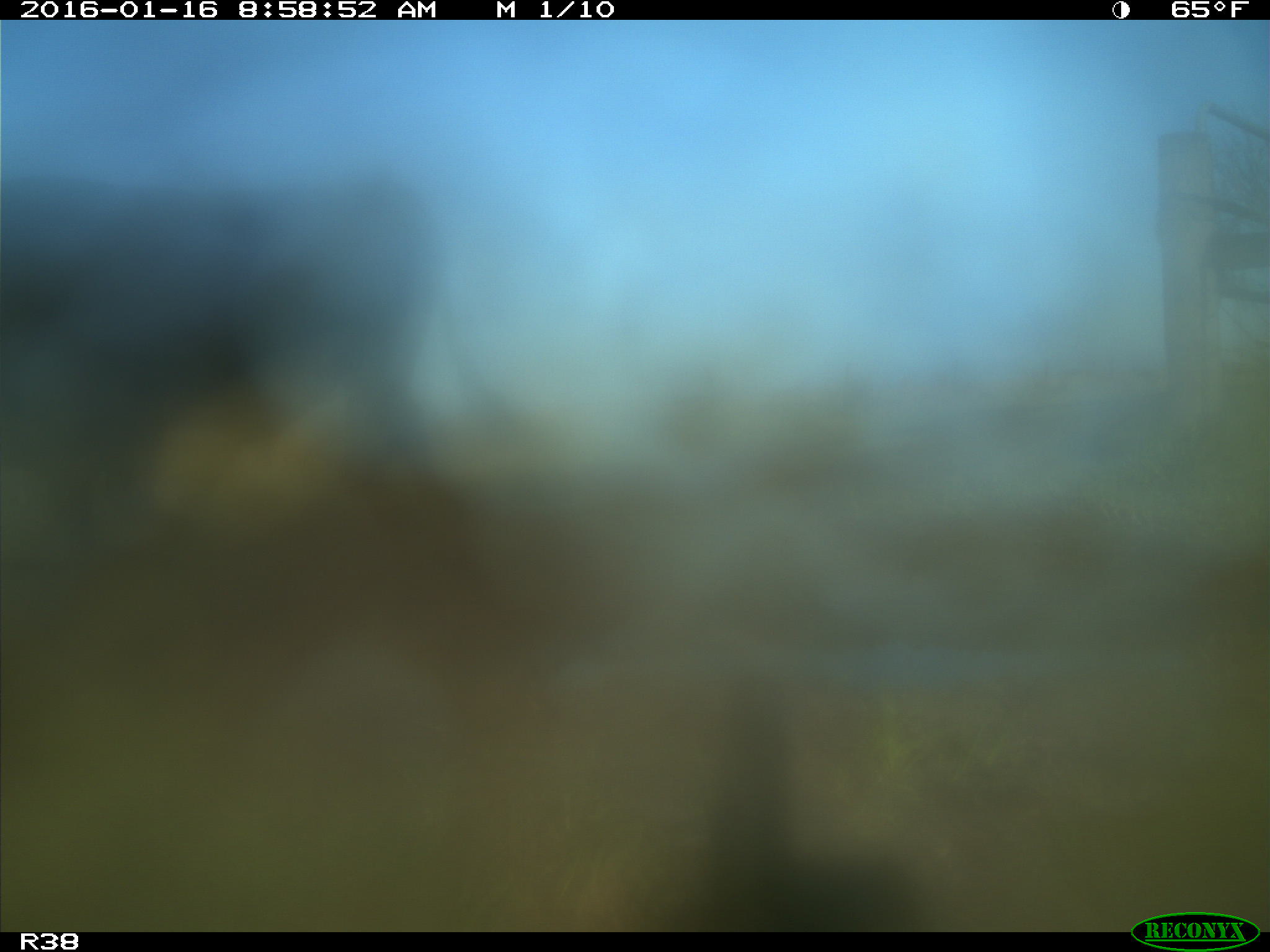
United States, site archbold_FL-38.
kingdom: Animalia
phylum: Chordata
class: Mammalia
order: Artiodactyla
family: Bovidae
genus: Bos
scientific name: Bos taurus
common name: domestic cow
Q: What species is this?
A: Bos taurus (domestic cow).